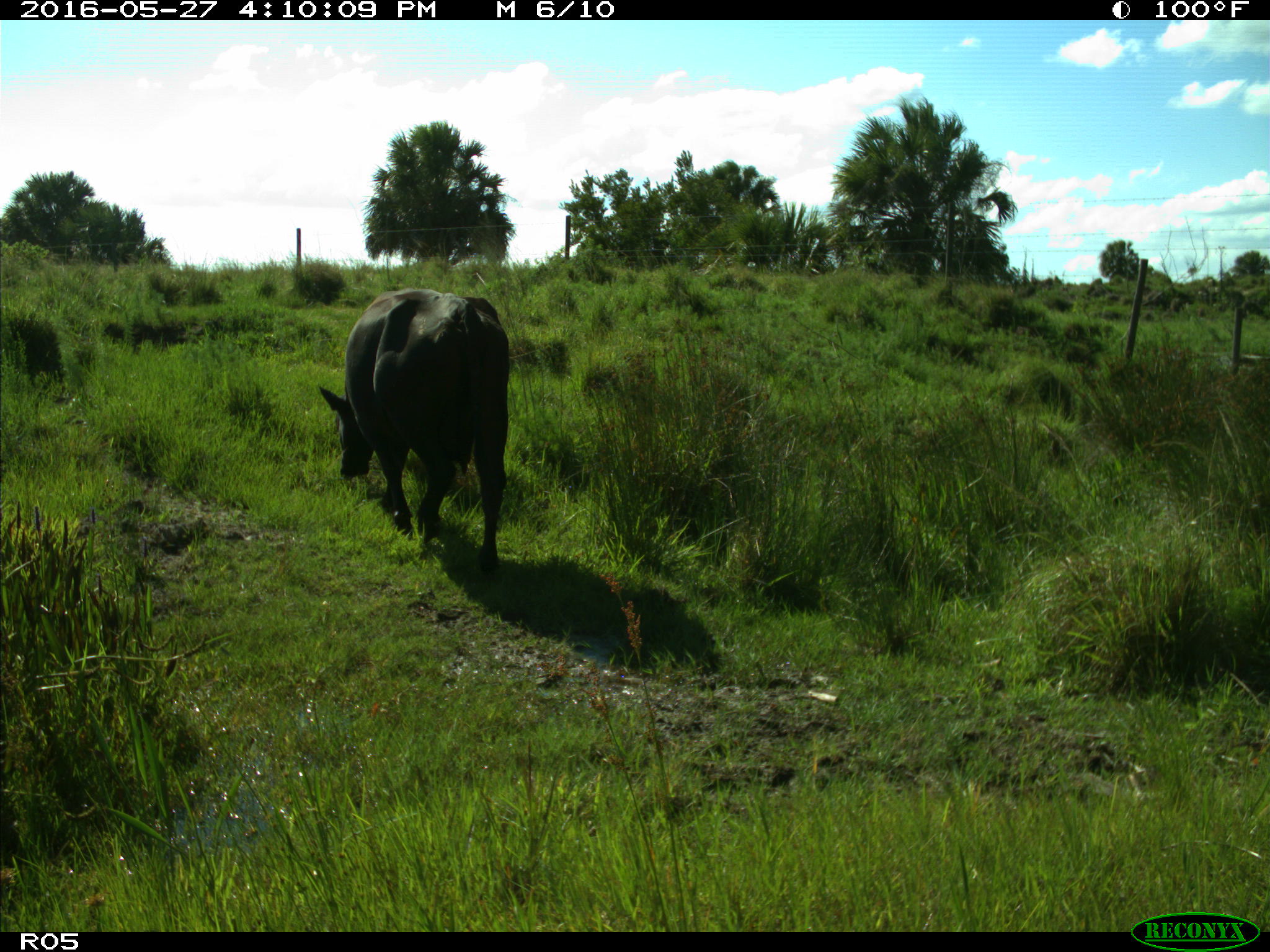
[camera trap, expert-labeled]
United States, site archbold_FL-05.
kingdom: Animalia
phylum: Chordata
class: Mammalia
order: Artiodactyla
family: Bovidae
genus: Bos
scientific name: Bos taurus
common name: domestic cow